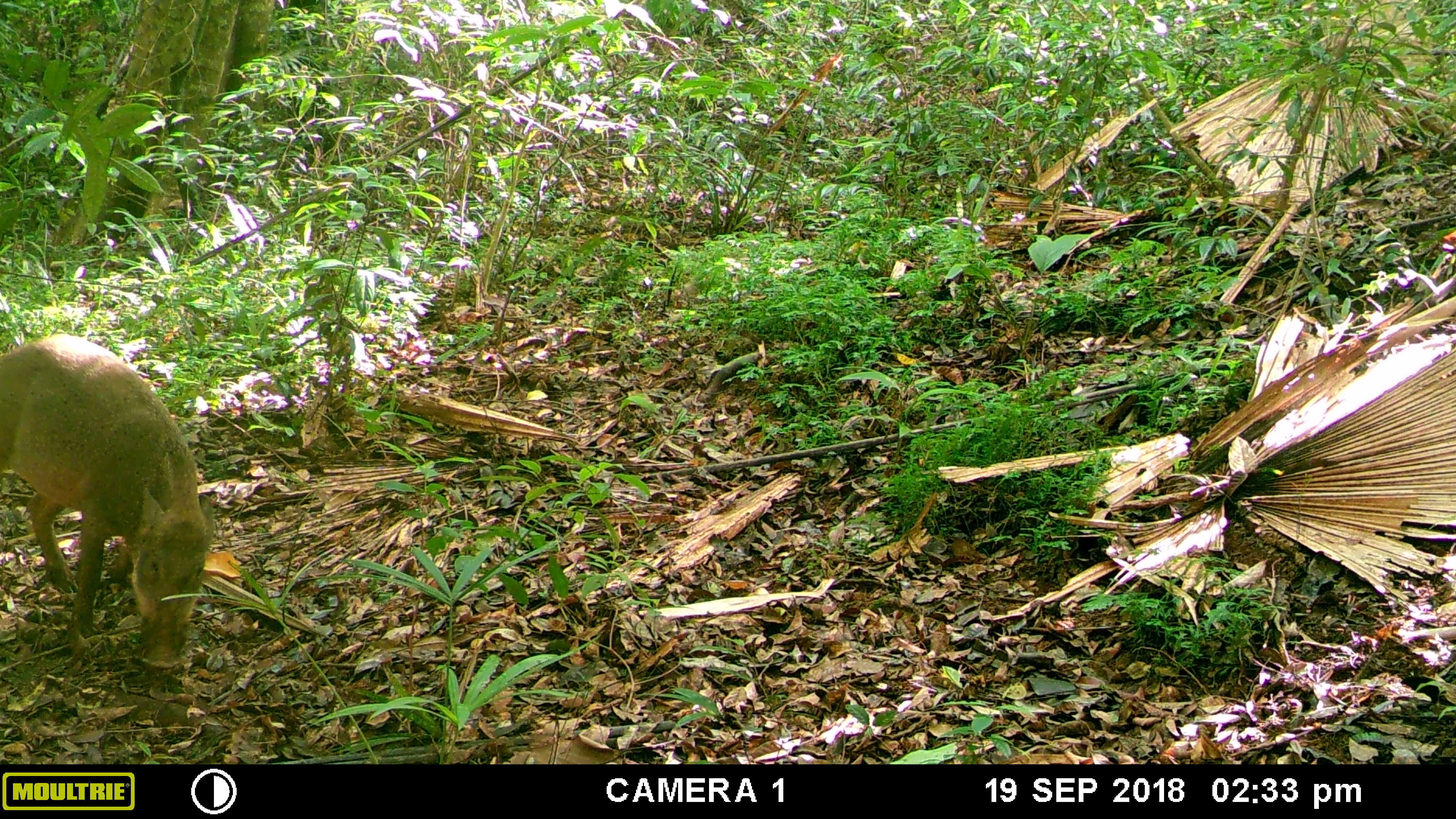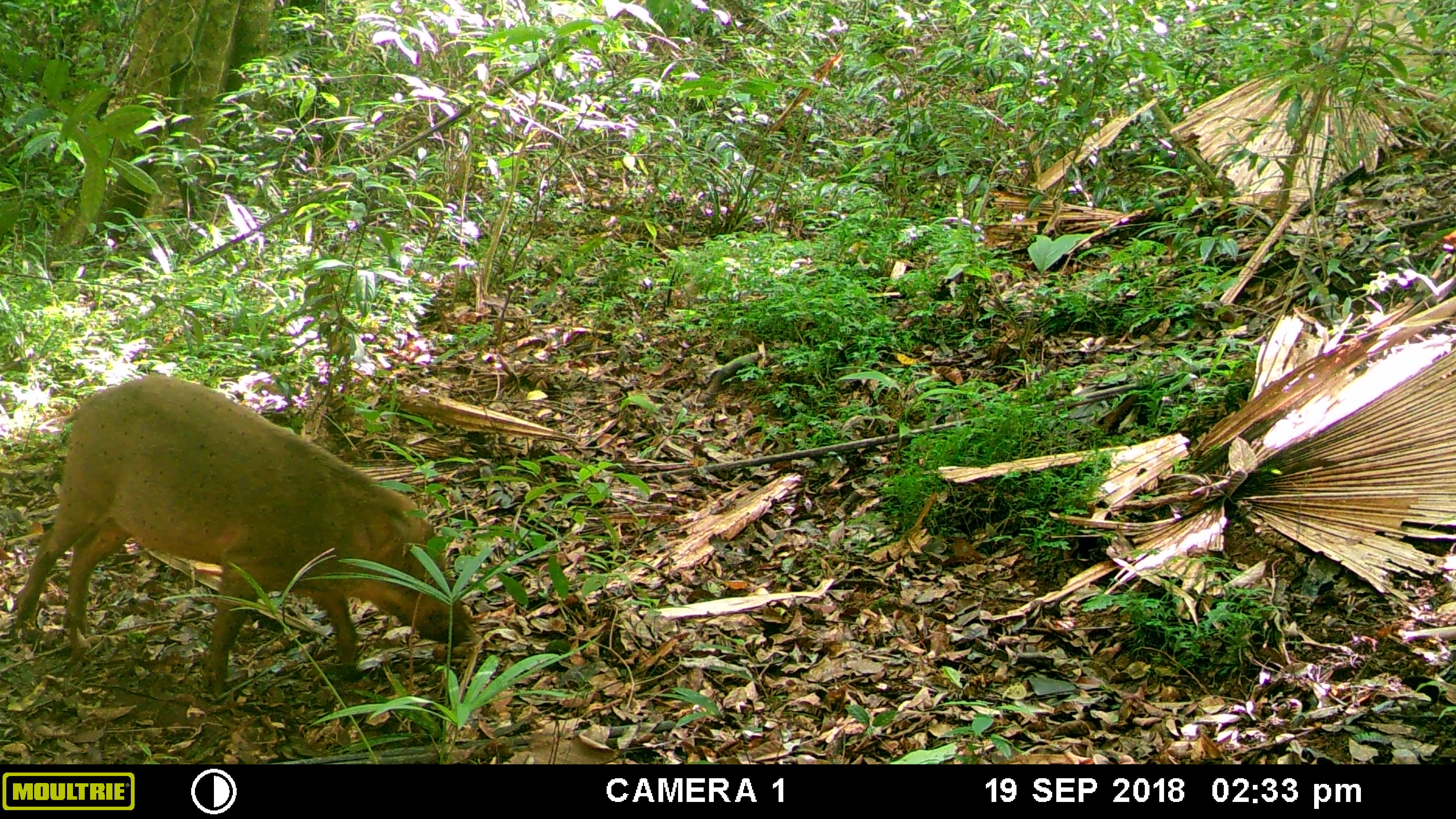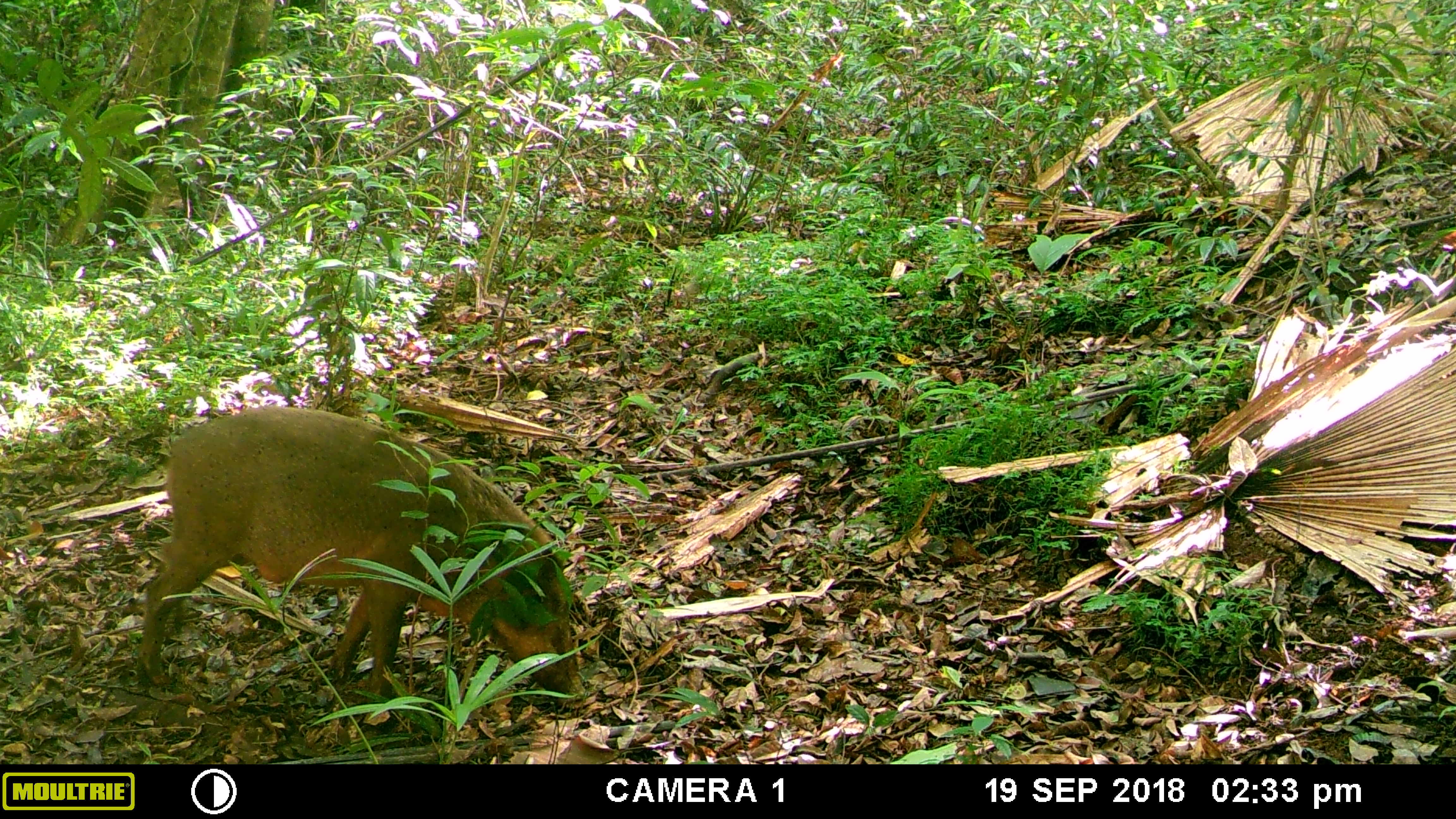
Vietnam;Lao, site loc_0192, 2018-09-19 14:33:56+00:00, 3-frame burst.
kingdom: Animalia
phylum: Chordata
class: Mammalia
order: Artiodactyla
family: Suidae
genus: Sus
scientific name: Sus scrofa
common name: eurasian wild pig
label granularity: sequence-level